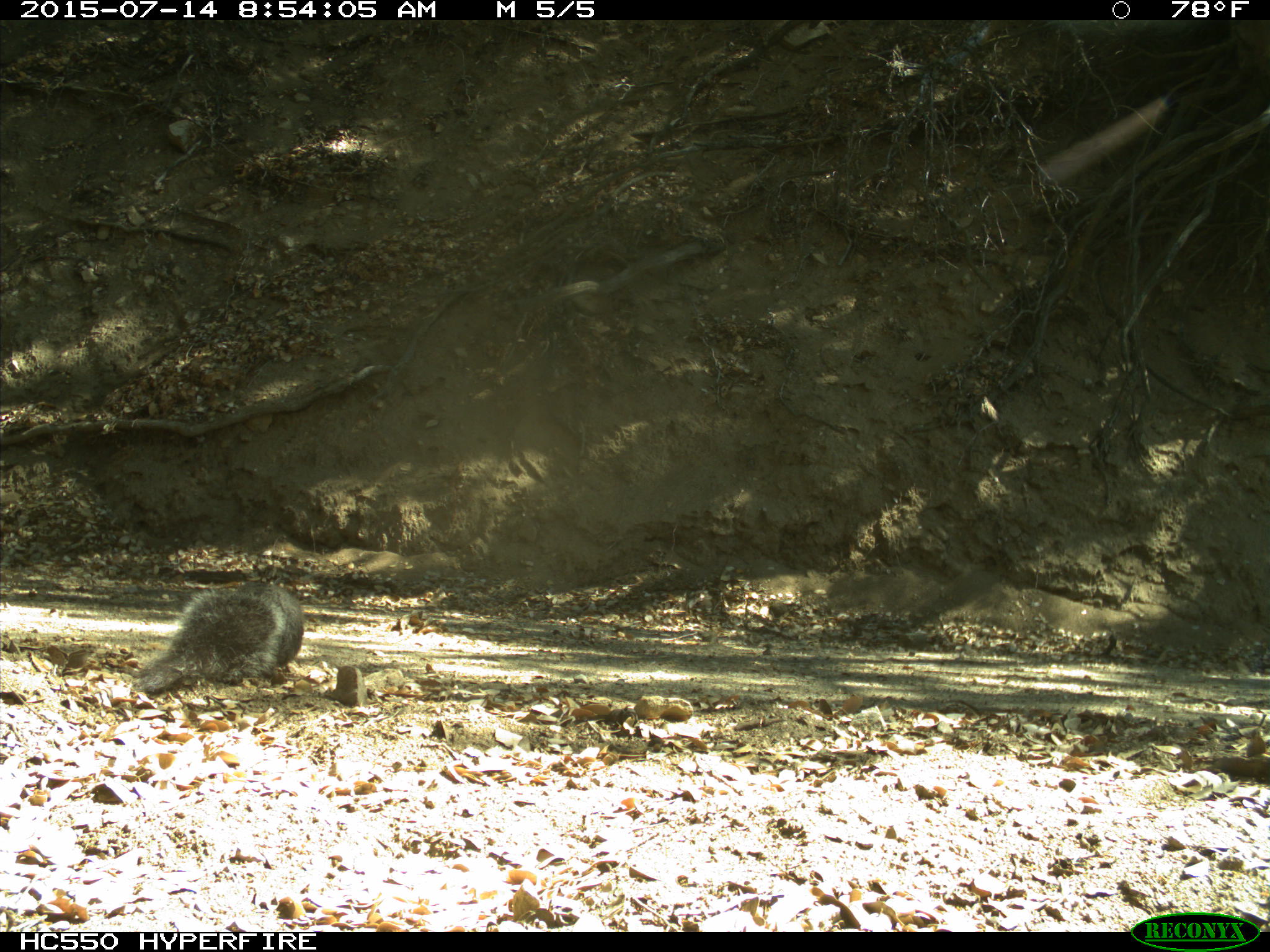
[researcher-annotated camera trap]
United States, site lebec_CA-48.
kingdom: Animalia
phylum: Chordata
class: Mammalia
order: Rodentia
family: Sciuridae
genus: Sciurus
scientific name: Sciurus carolinensis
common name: eastern gray squirrel